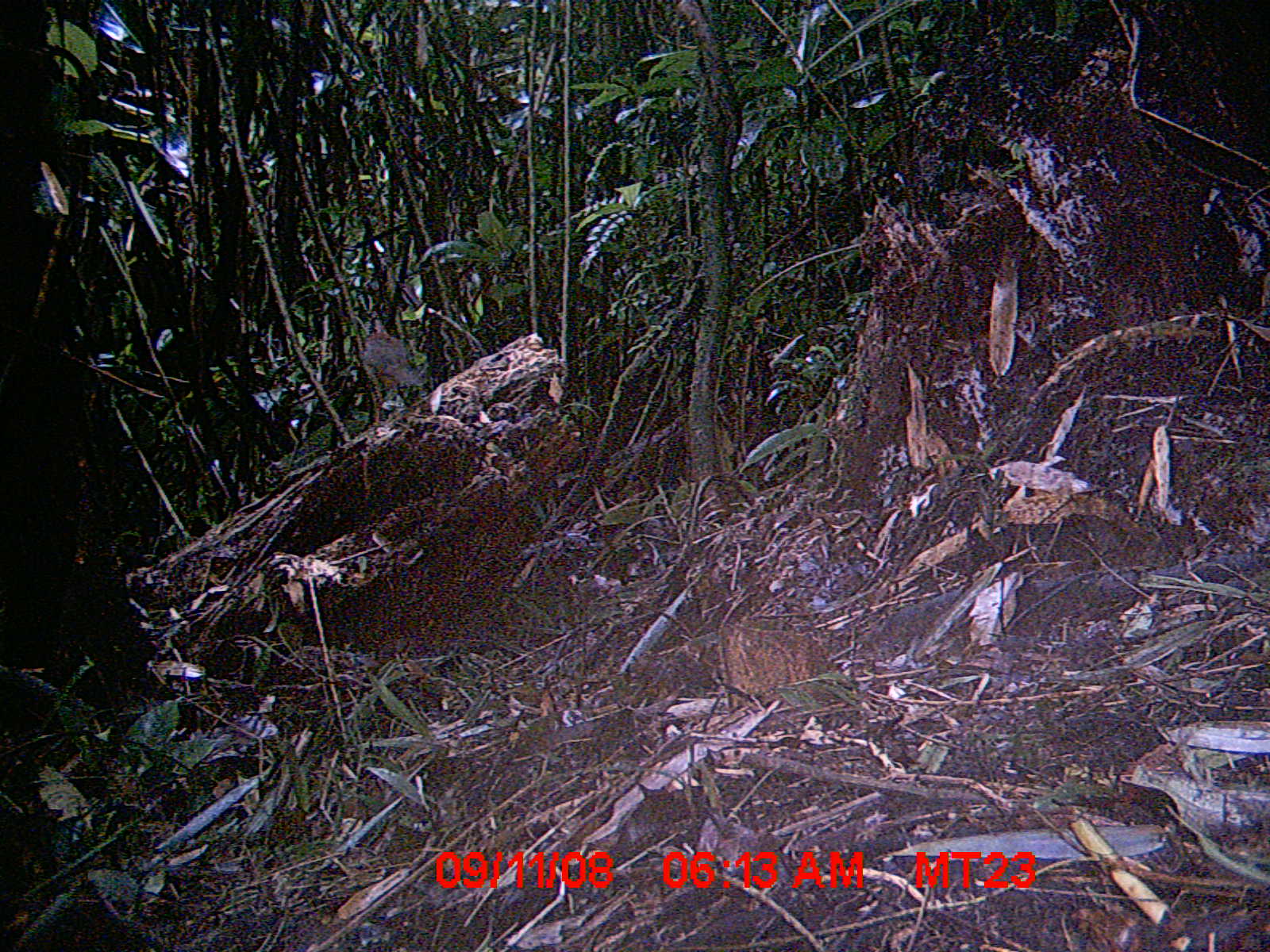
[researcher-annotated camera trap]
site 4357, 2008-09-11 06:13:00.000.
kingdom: Animalia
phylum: Chordata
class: Aves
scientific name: Aves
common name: bird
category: unknown bird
Unknown bird (bird) (Aves), count 1.